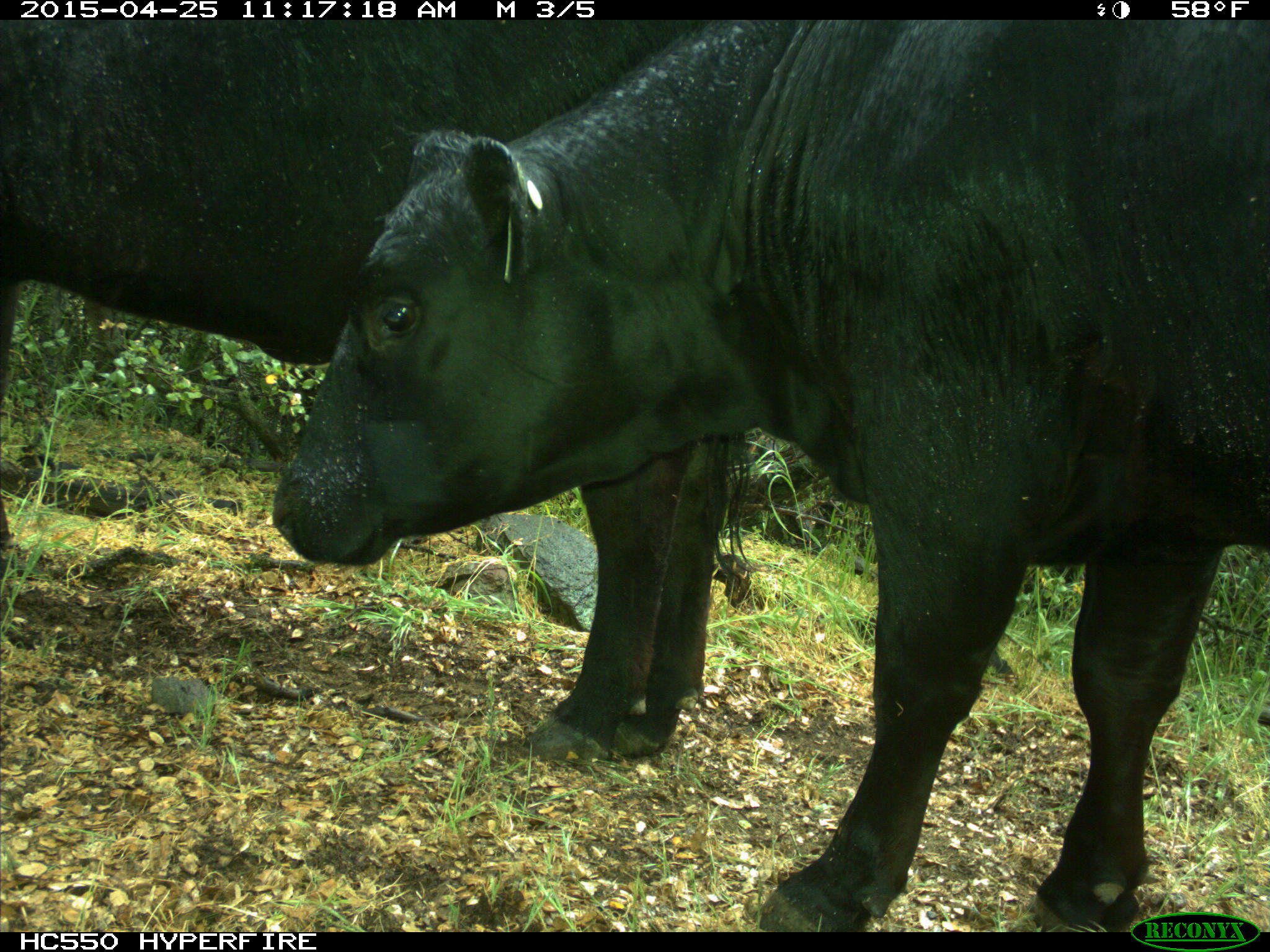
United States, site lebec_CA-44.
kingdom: Animalia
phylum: Chordata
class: Mammalia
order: Artiodactyla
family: Suidae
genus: Sus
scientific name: Sus scrofa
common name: wild boar